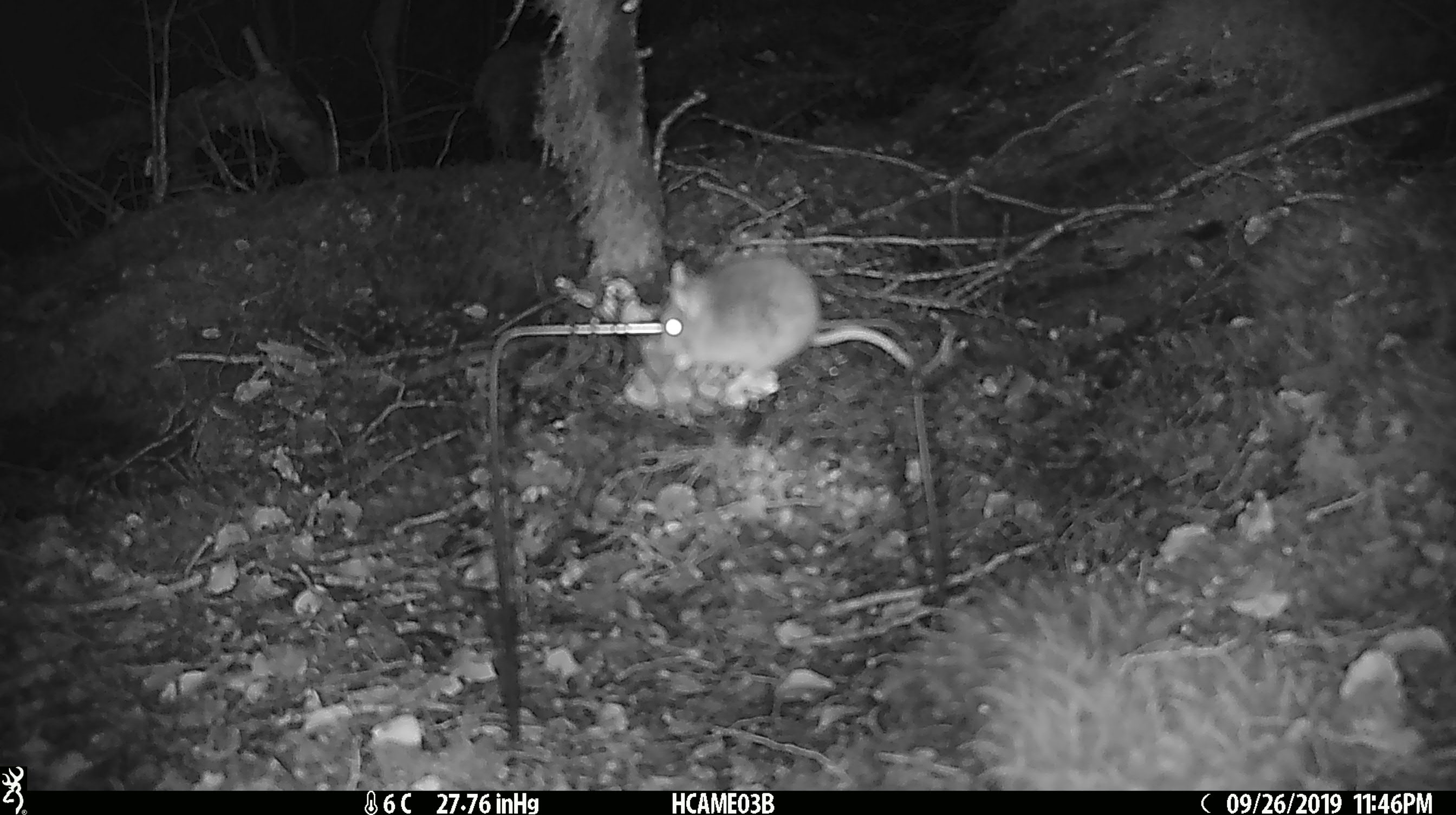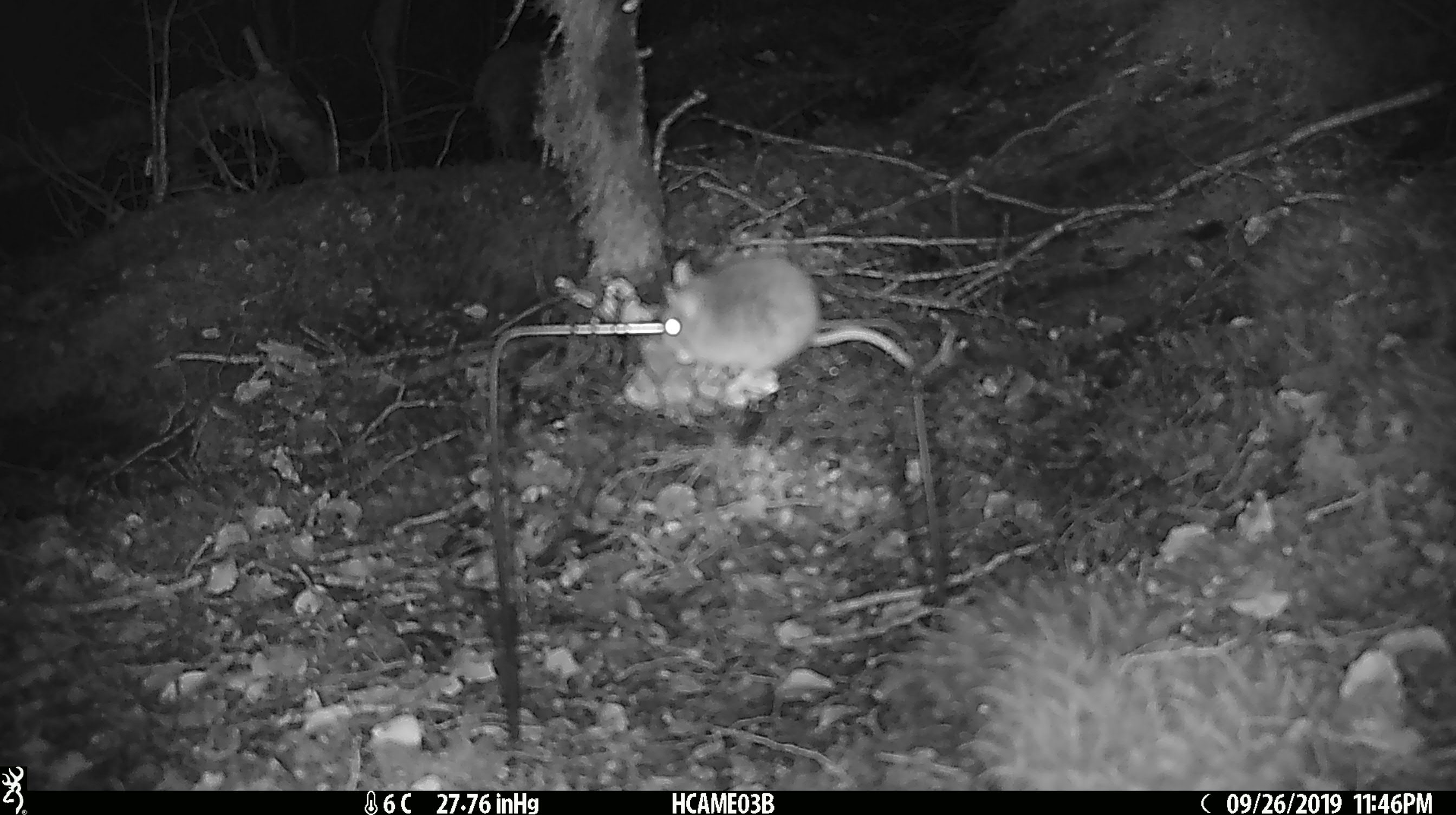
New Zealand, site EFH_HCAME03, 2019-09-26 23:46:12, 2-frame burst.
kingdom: Animalia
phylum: Chordata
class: Mammalia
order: Rodentia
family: Muridae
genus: Mus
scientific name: Mus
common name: mouse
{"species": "mouse (Mus)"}